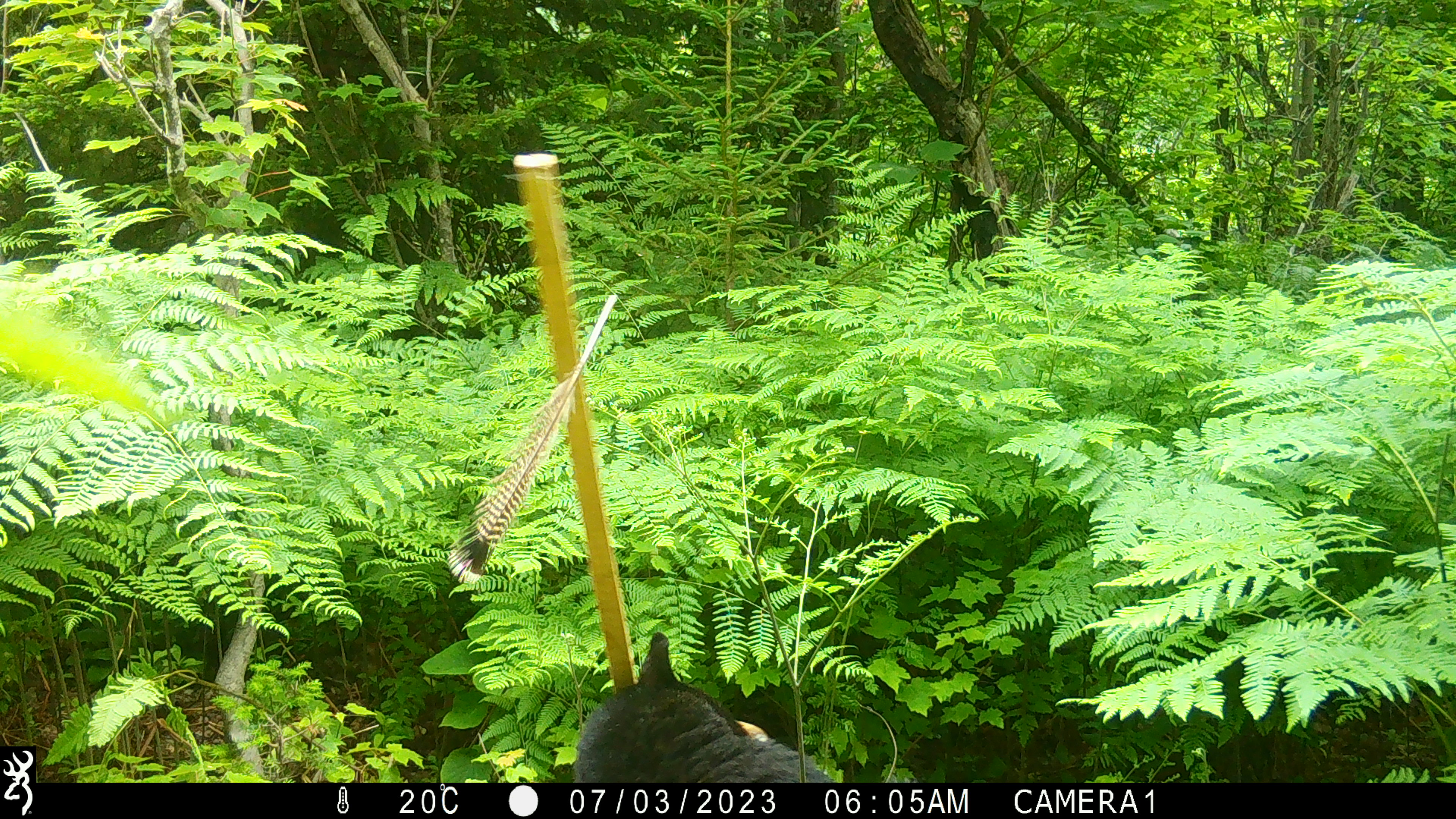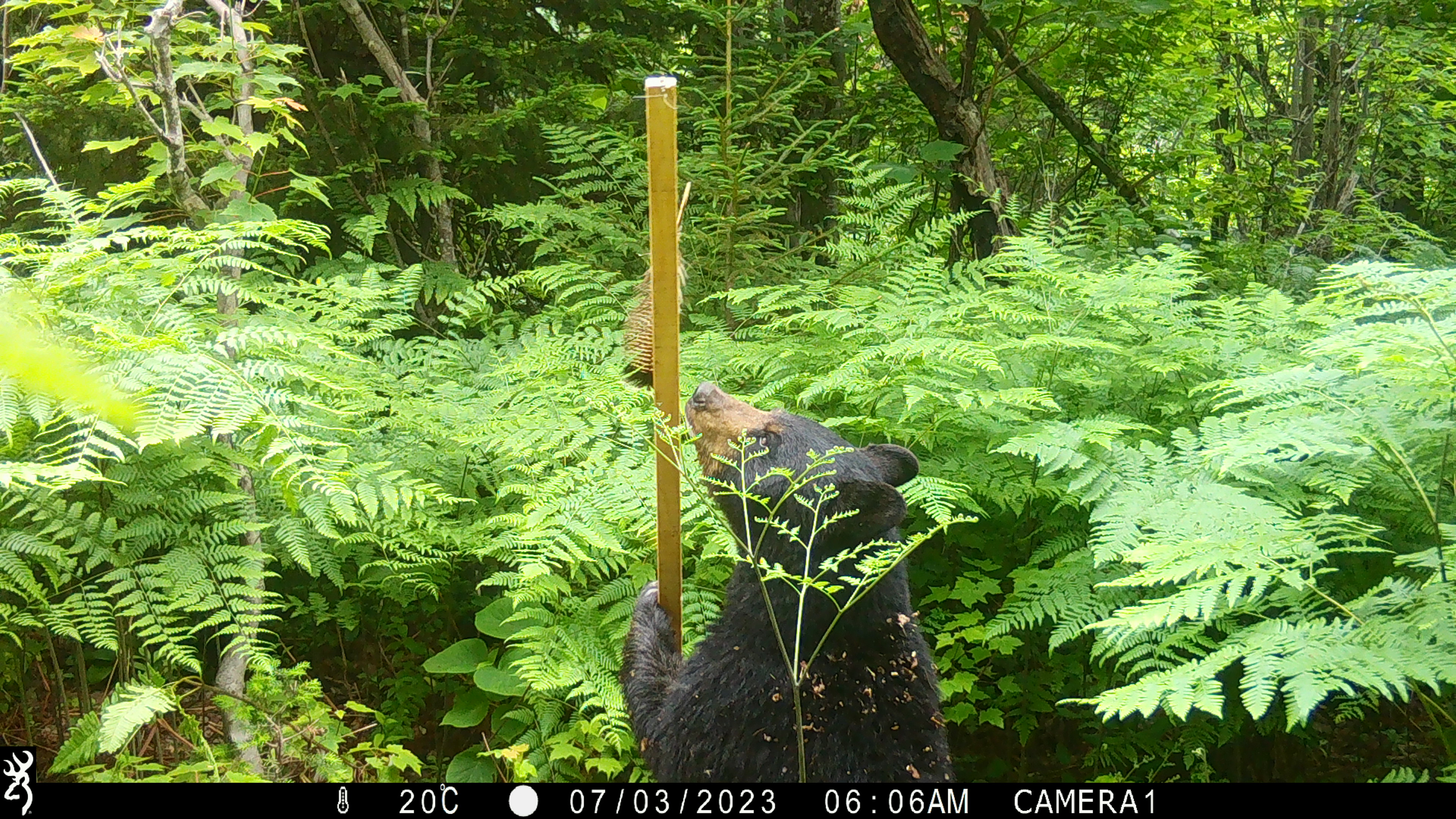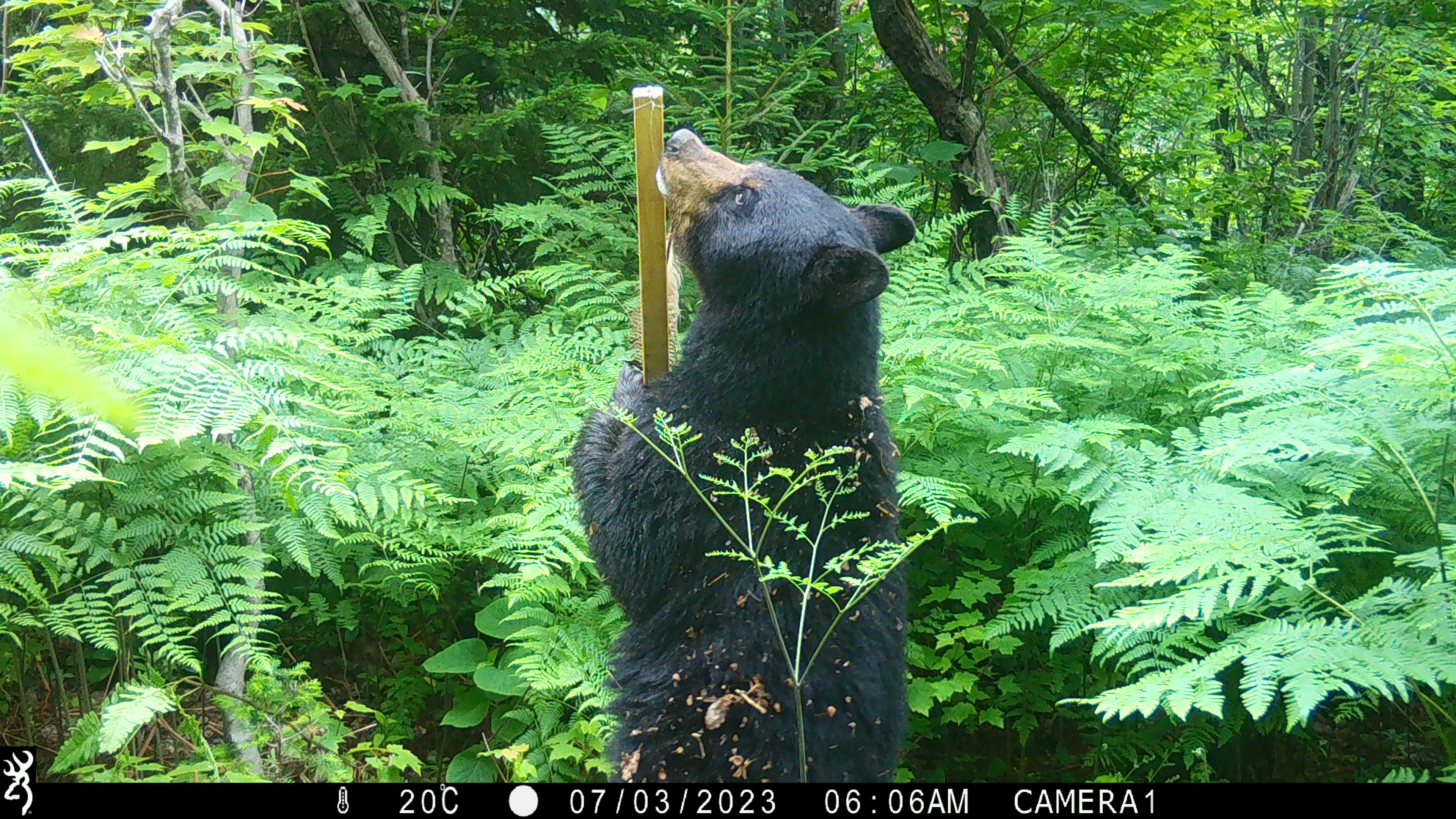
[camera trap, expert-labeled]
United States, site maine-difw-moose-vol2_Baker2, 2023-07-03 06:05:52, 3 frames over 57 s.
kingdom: Animalia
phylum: Chordata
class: Mammalia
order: Carnivora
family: Ursidae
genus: Ursus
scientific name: Ursus americanus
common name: black bear